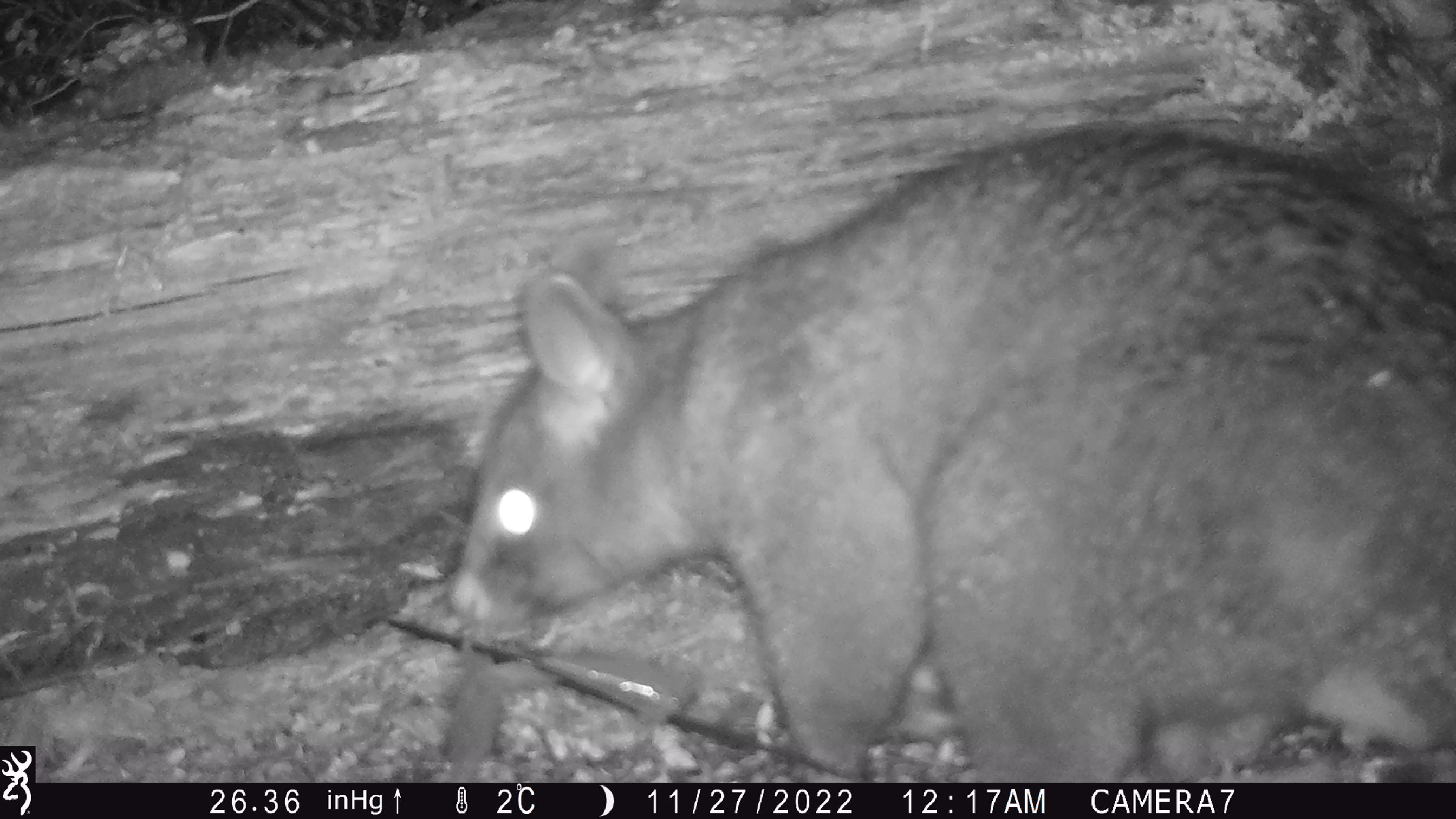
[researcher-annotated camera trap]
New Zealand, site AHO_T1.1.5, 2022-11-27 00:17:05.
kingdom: Animalia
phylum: Chordata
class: Mammalia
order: Diprotodontia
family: Phalangeridae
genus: Trichosurus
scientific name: Trichosurus vulpecula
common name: common brushtail possum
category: possum